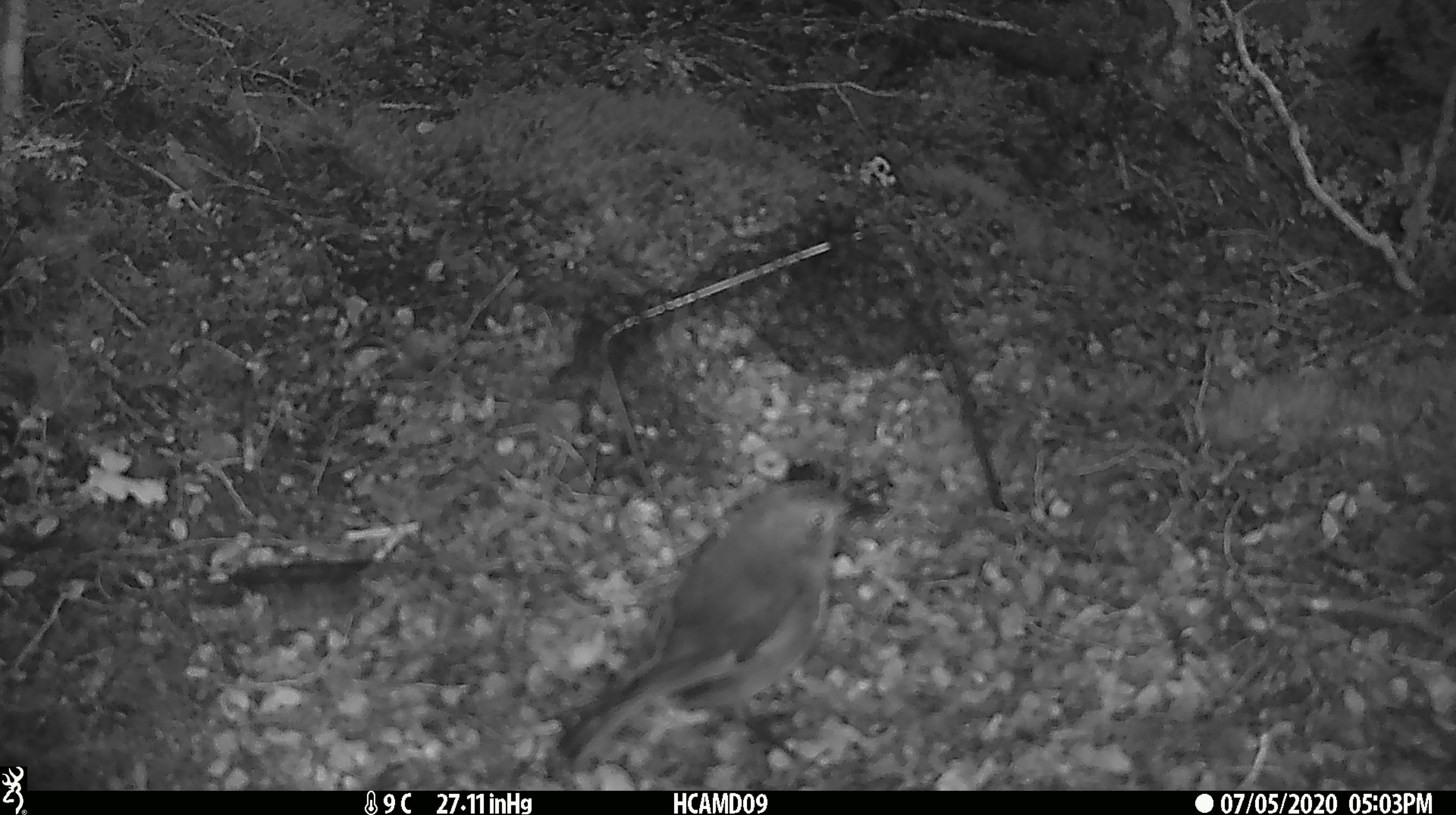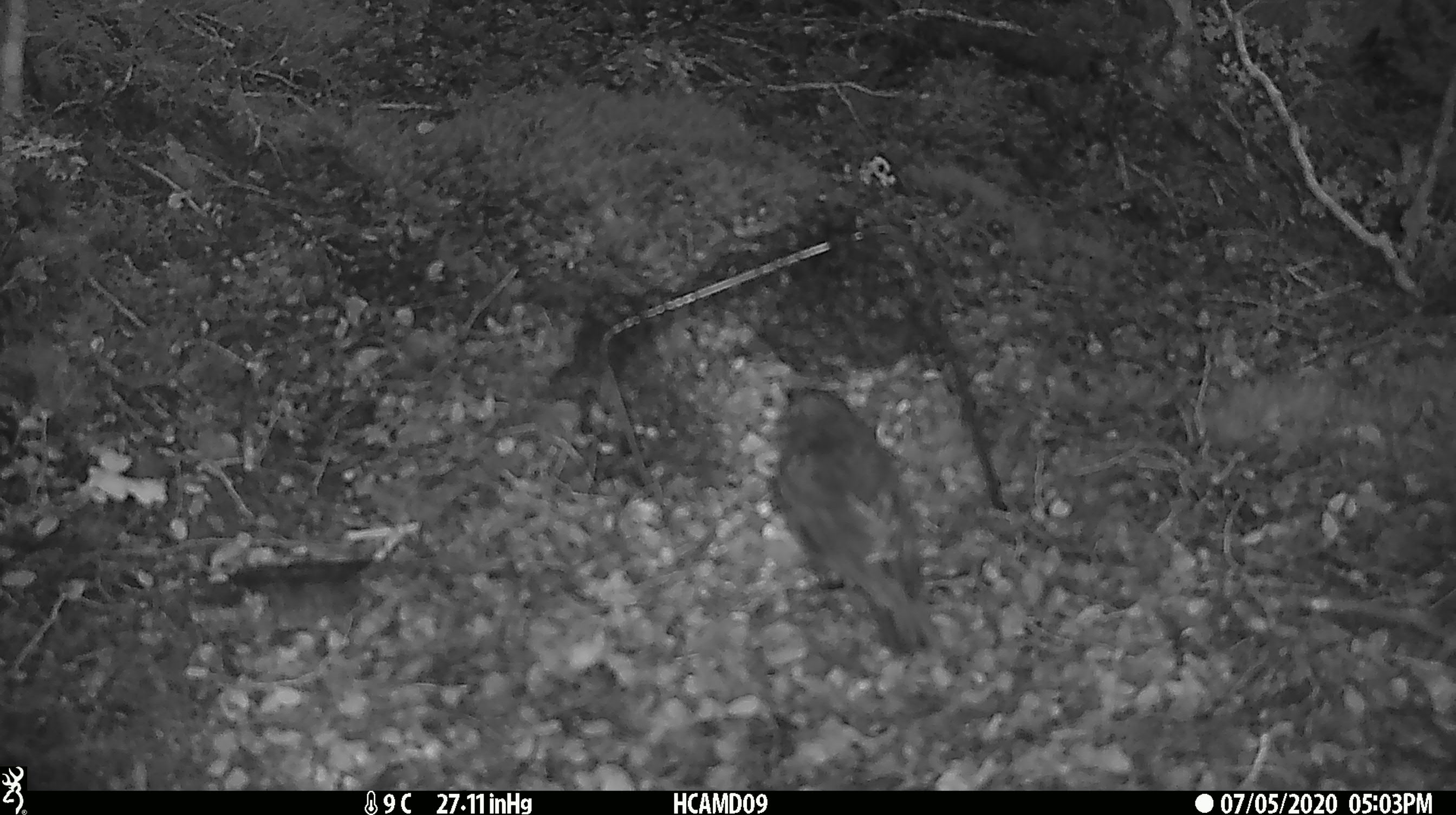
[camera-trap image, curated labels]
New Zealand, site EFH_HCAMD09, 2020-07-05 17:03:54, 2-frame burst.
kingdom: Animalia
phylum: Chordata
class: Aves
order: Passeriformes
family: Petroicidae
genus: Petroica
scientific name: Petroica australis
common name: new zealand robin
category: robin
Robin (new zealand robin) (Petroica australis).